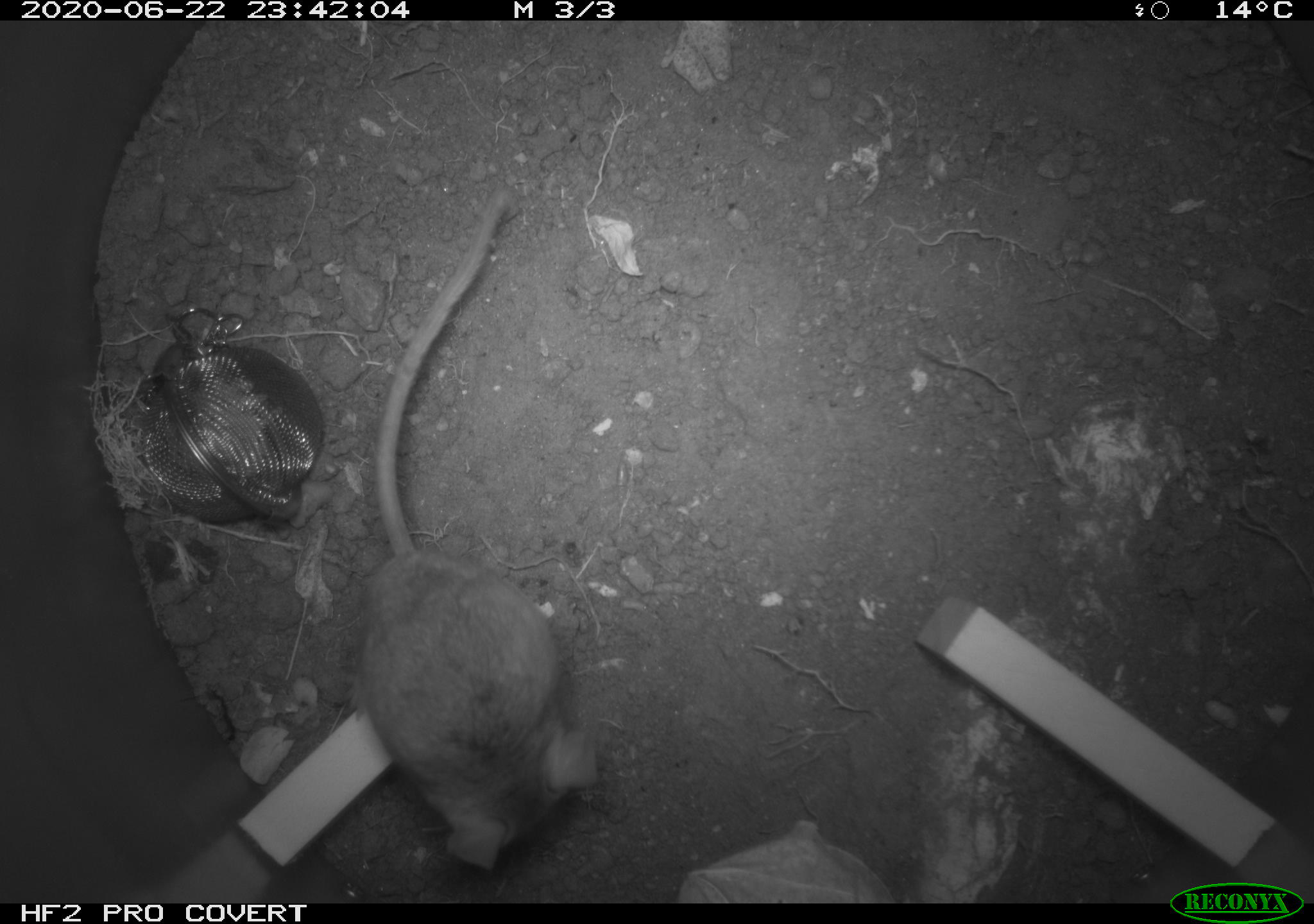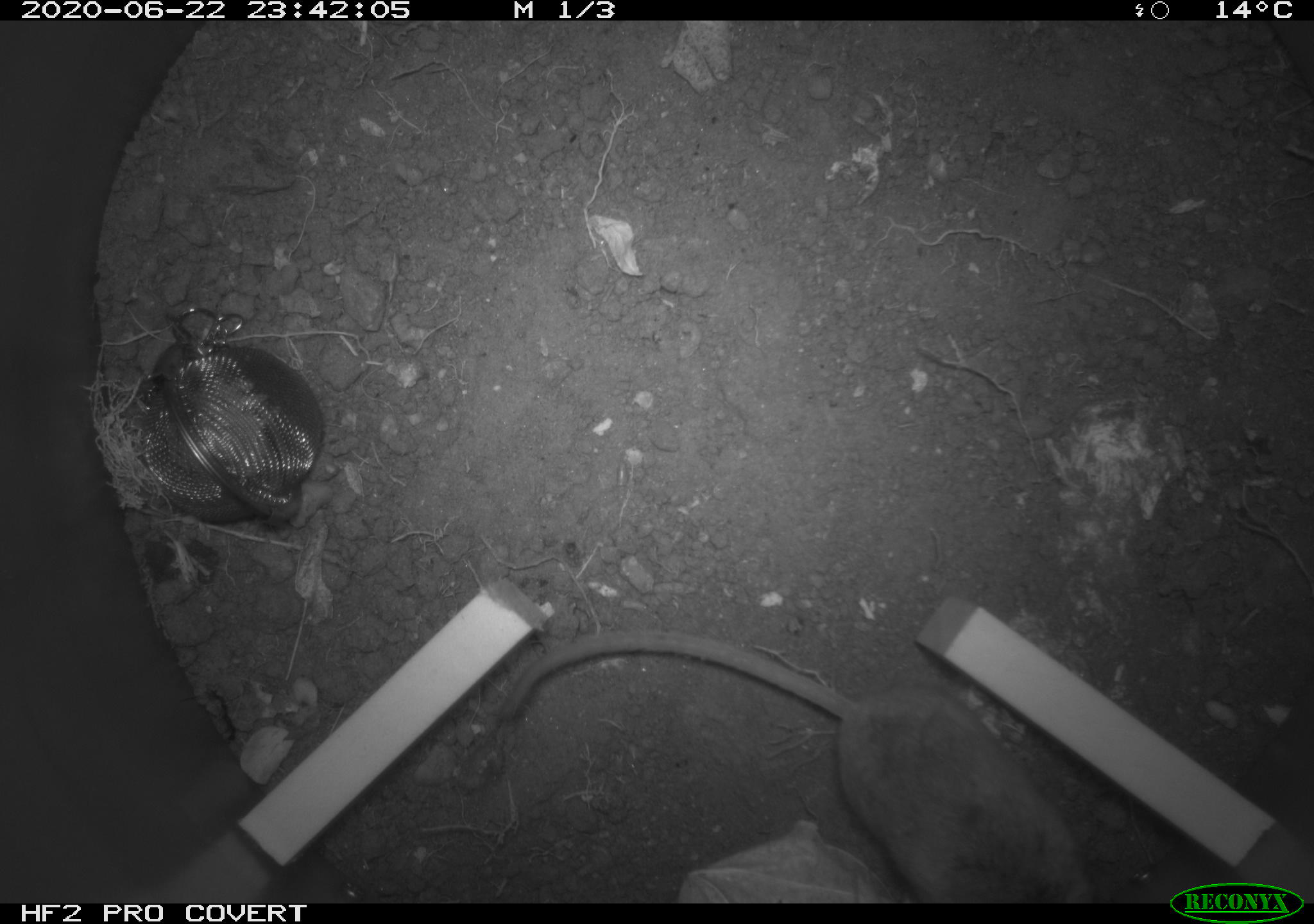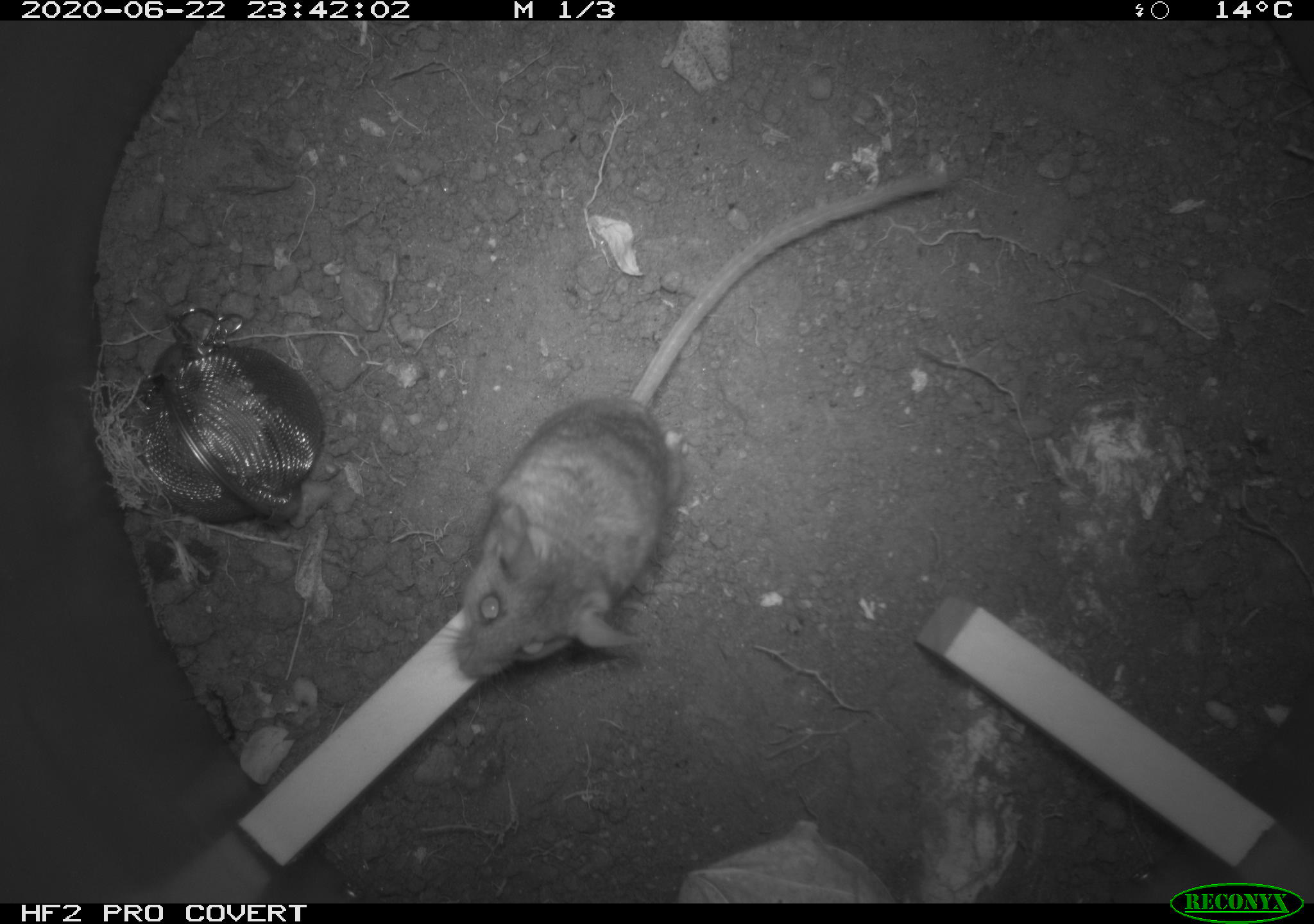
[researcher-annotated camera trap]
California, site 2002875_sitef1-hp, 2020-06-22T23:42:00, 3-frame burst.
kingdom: Animalia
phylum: Chordata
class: Mammalia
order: Rodentia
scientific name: Rodentia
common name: mouse species